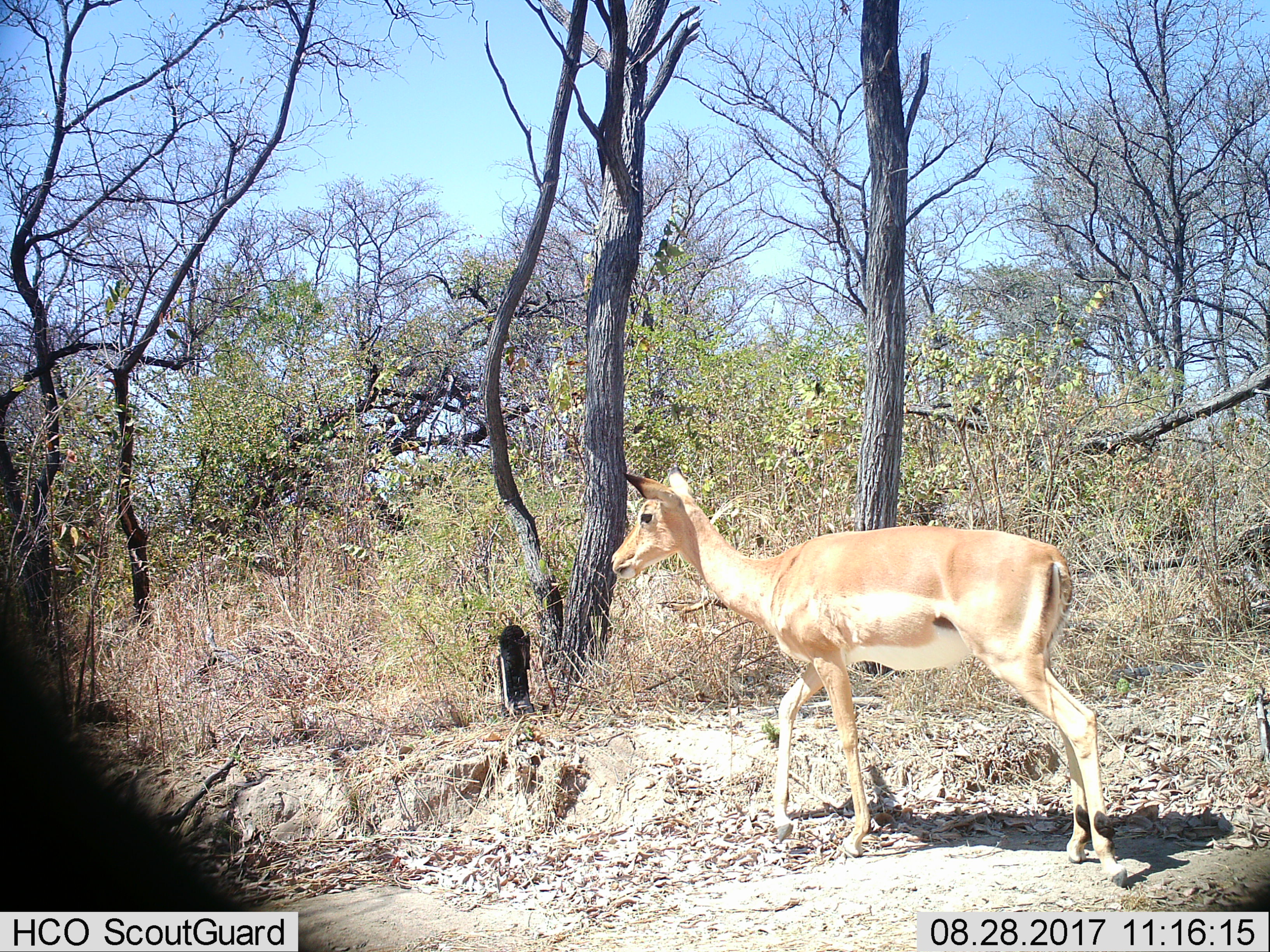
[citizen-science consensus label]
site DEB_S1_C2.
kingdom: Animalia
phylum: Chordata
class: Mammalia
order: Artiodactyla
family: Bovidae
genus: Aepyceros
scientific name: Aepyceros melampus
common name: impala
Impala (Aepyceros melampus), count 1. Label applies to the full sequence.